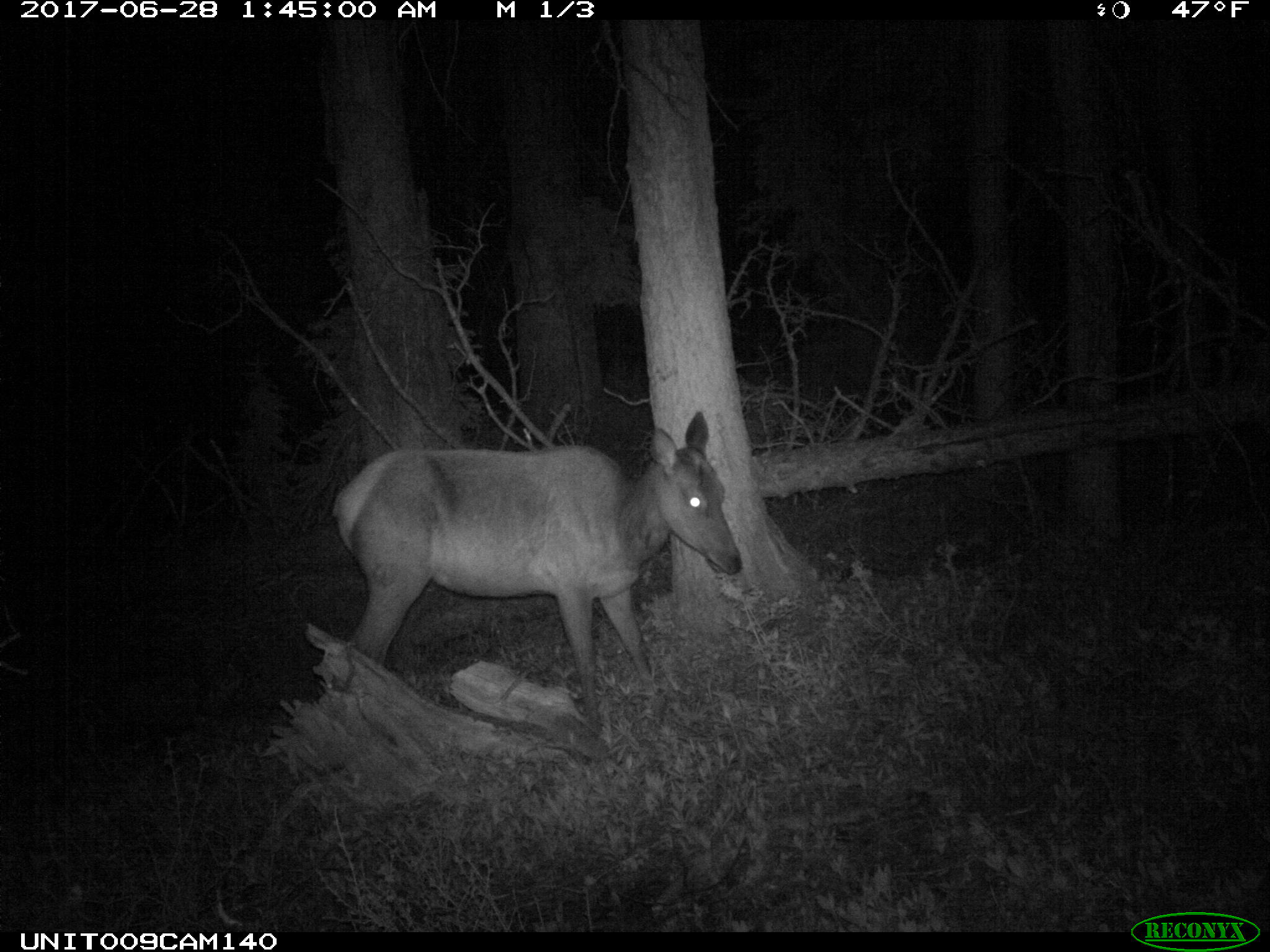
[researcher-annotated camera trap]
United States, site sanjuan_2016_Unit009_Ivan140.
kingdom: Animalia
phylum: Chordata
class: Mammalia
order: Artiodactyla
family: Cervidae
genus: Cervus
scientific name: Cervus elaphus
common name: red deer